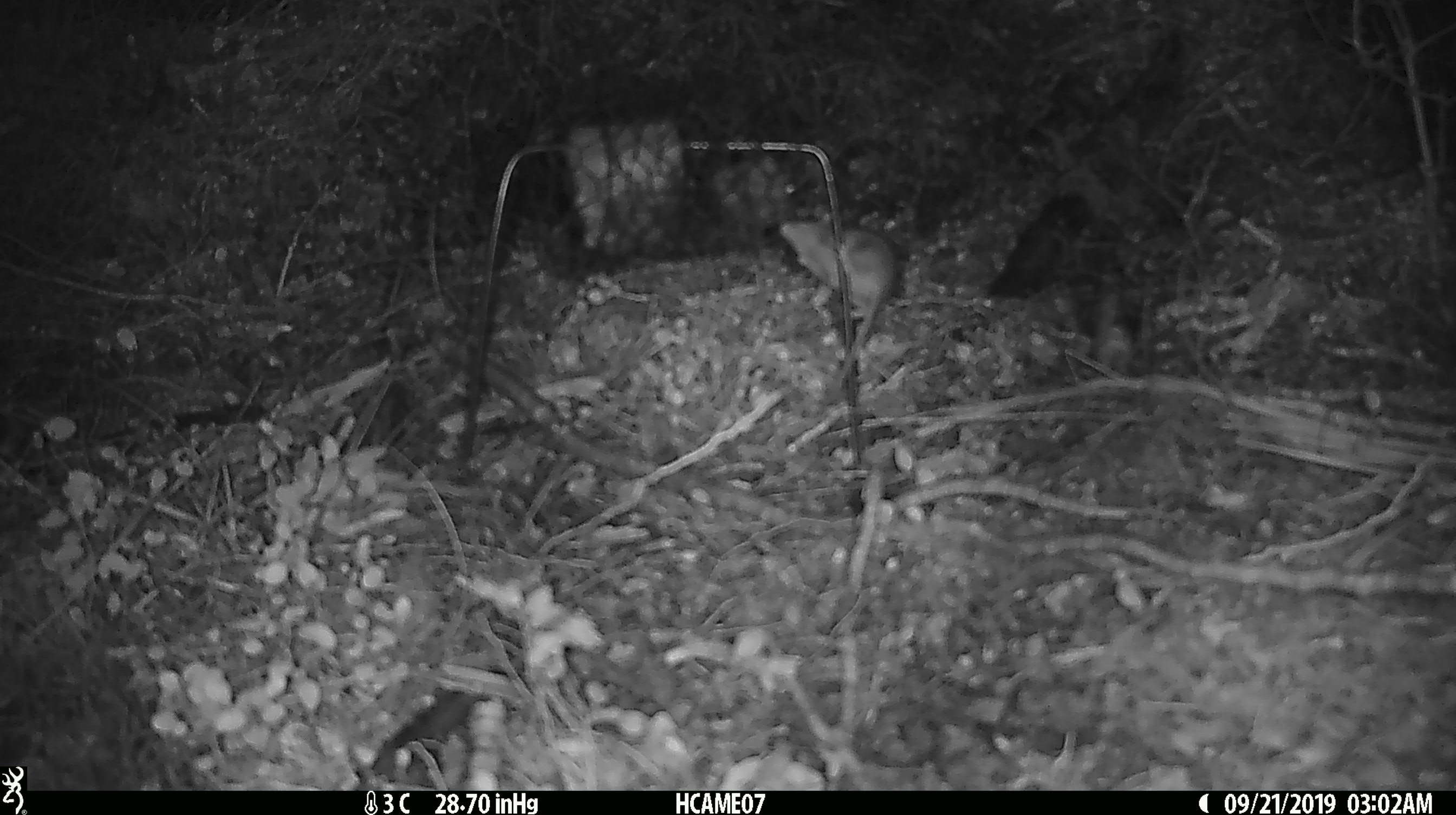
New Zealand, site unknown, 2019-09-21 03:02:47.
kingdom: Animalia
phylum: Chordata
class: Mammalia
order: Rodentia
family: Muridae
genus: Mus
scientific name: Mus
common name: mouse